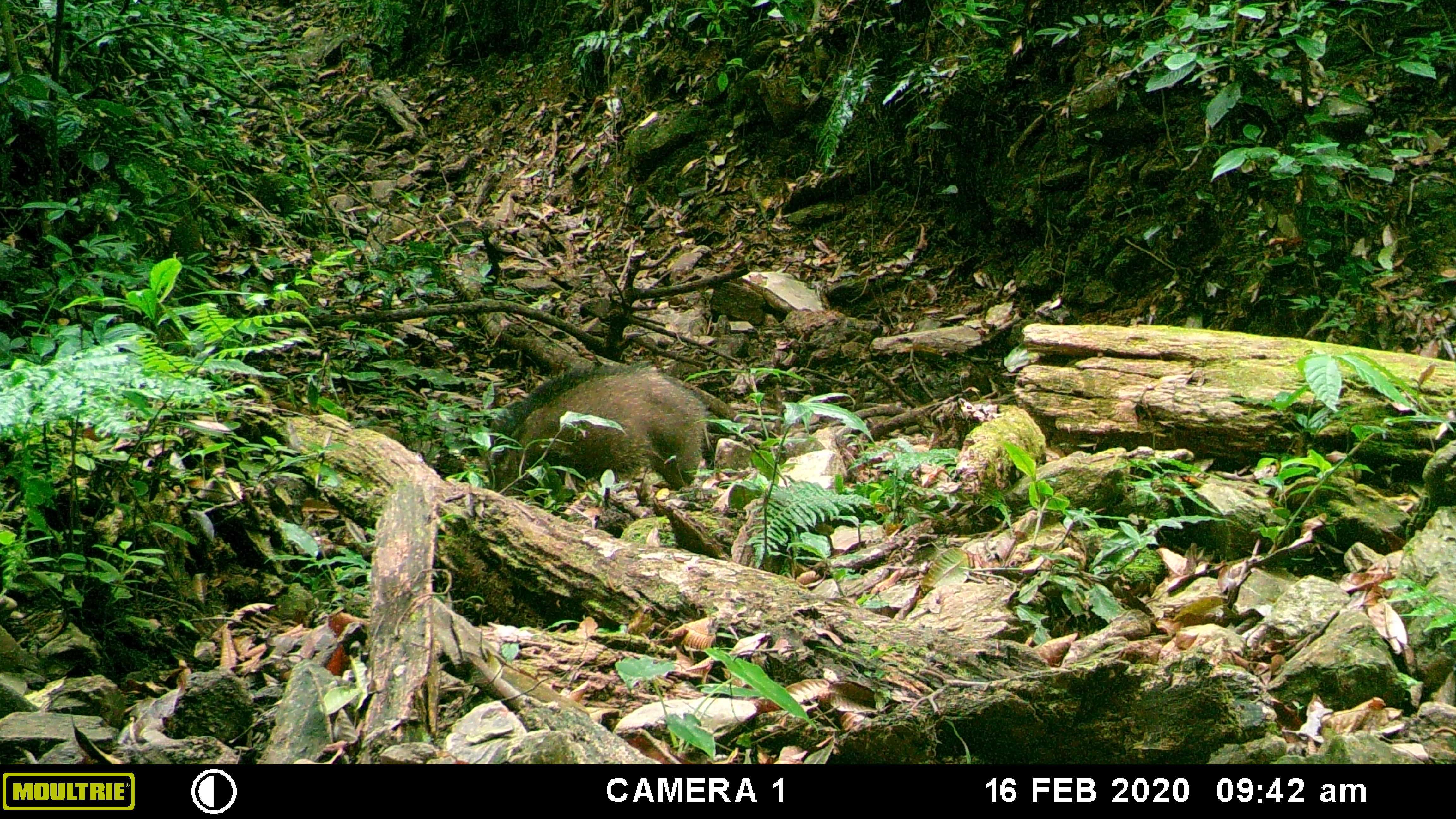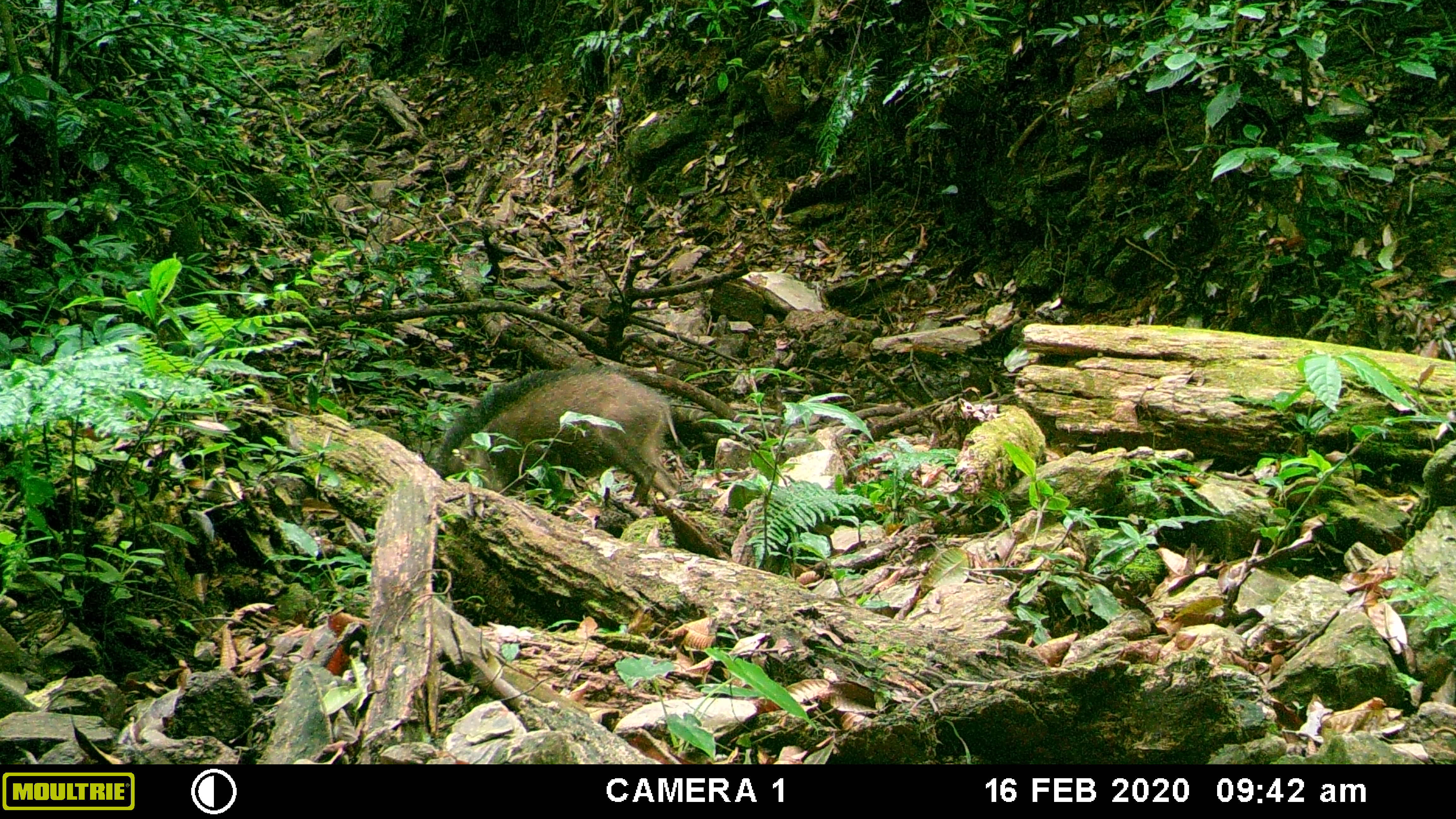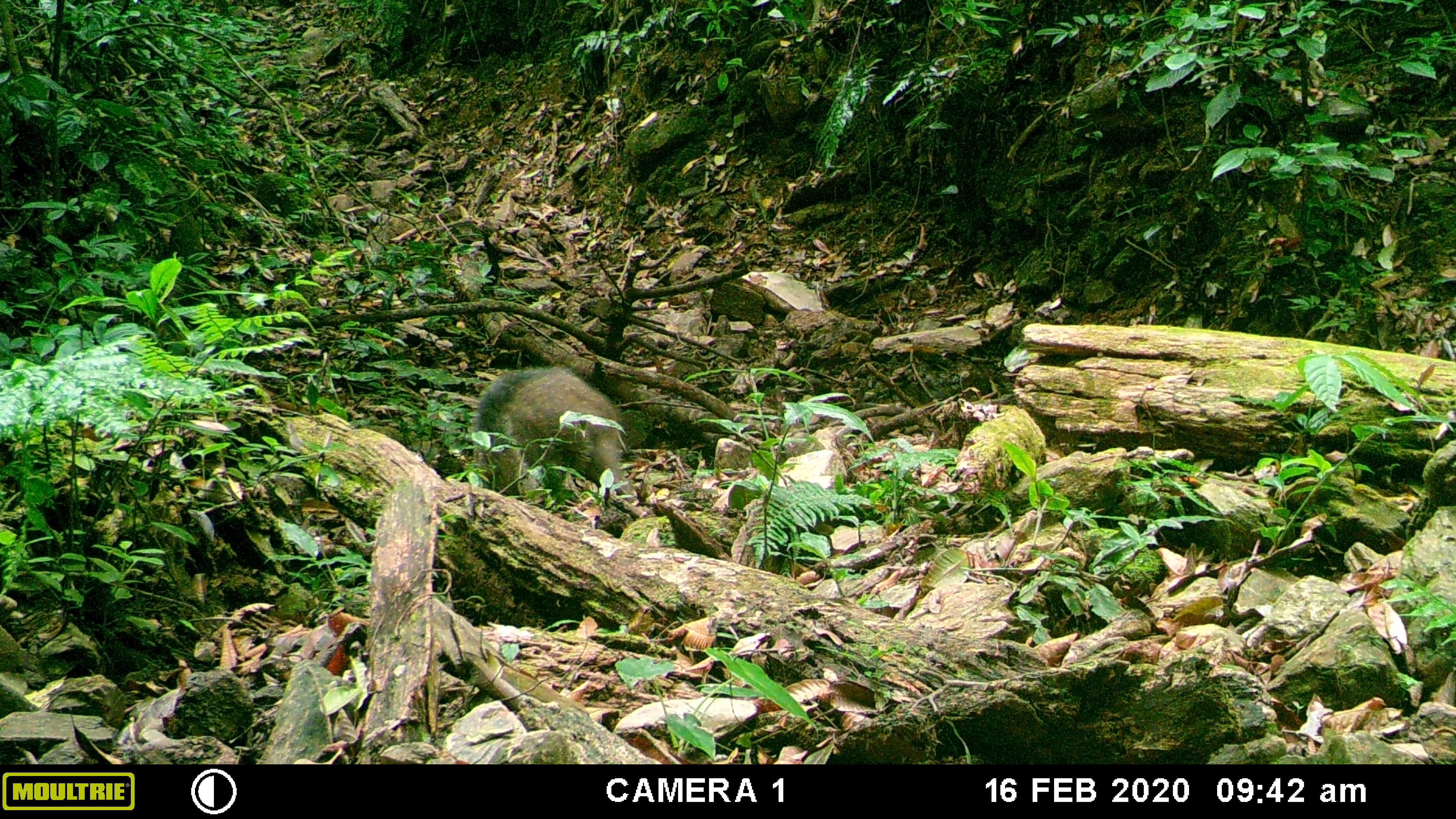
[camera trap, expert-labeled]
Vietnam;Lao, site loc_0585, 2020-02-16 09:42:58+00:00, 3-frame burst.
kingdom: Animalia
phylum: Chordata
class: Mammalia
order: Artiodactyla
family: Suidae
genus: Sus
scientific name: Sus scrofa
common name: eurasian wild pig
Eurasian wild pig (Sus scrofa). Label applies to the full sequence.